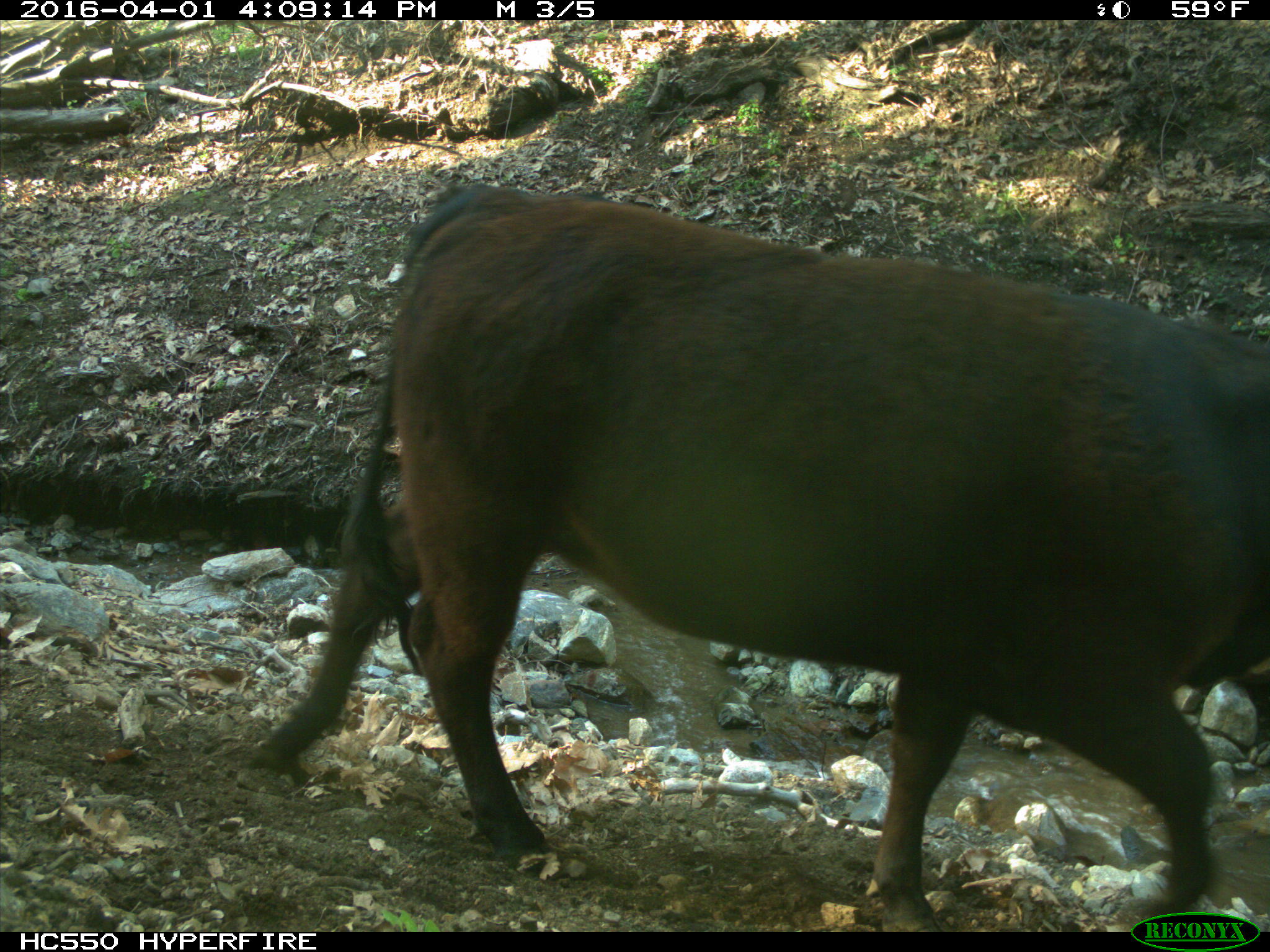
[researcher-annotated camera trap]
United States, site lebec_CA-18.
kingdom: Animalia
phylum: Chordata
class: Mammalia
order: Artiodactyla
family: Bovidae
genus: Bos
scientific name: Bos taurus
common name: domestic cow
Bos taurus (domestic cow).